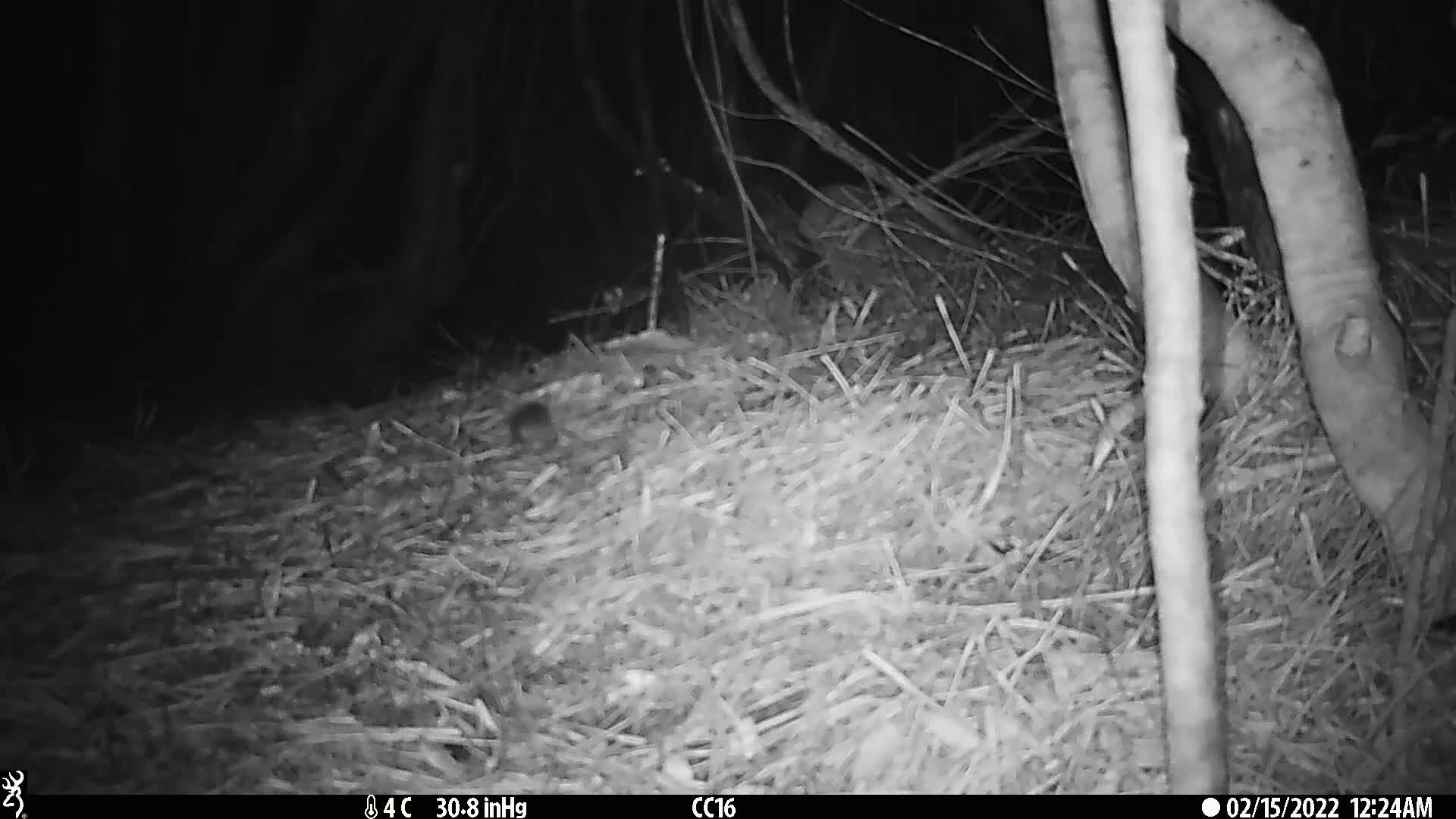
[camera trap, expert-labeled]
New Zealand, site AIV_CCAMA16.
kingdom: Animalia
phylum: Chordata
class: Mammalia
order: Rodentia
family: Muridae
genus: Mus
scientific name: Mus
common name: mouse